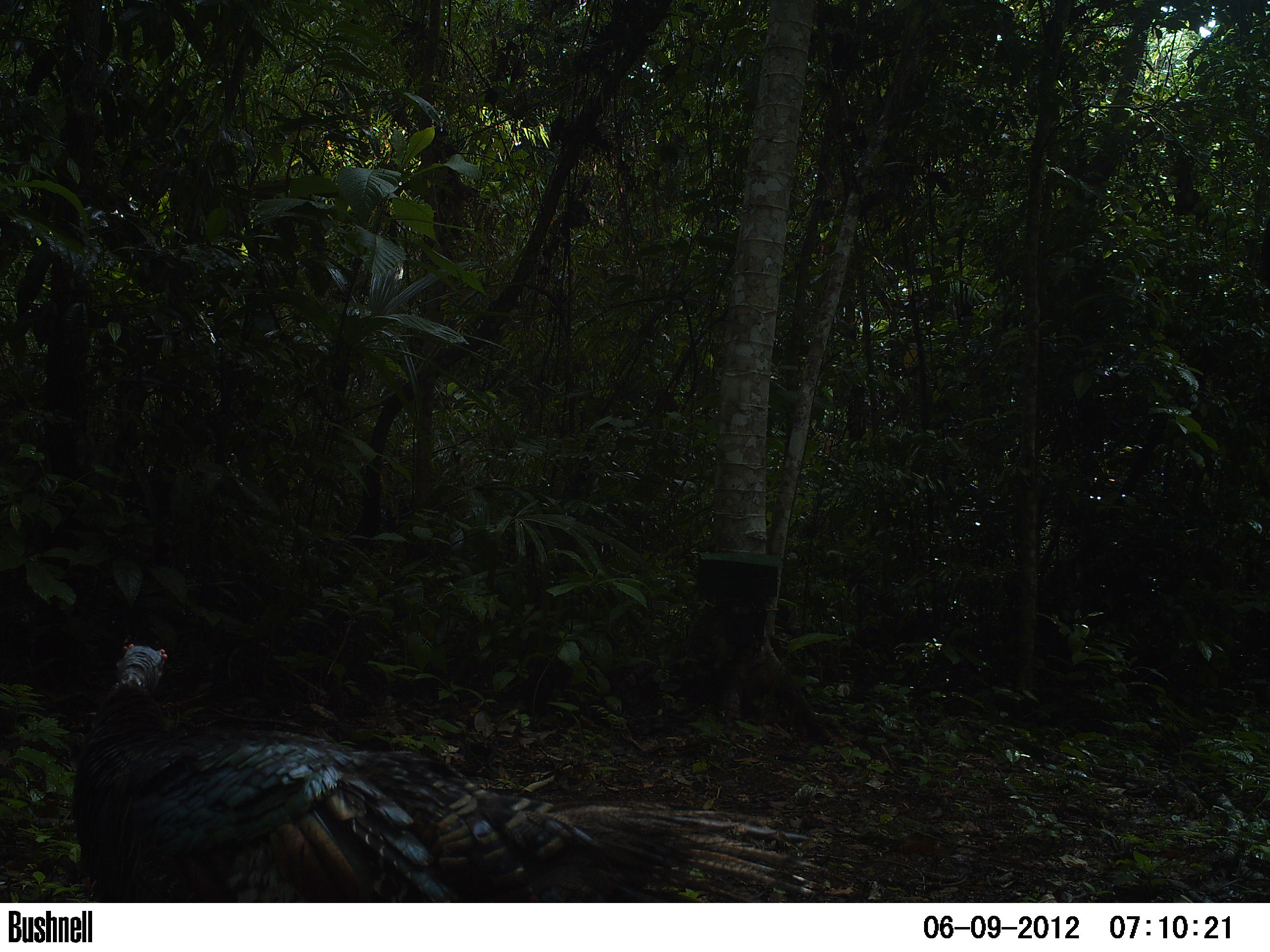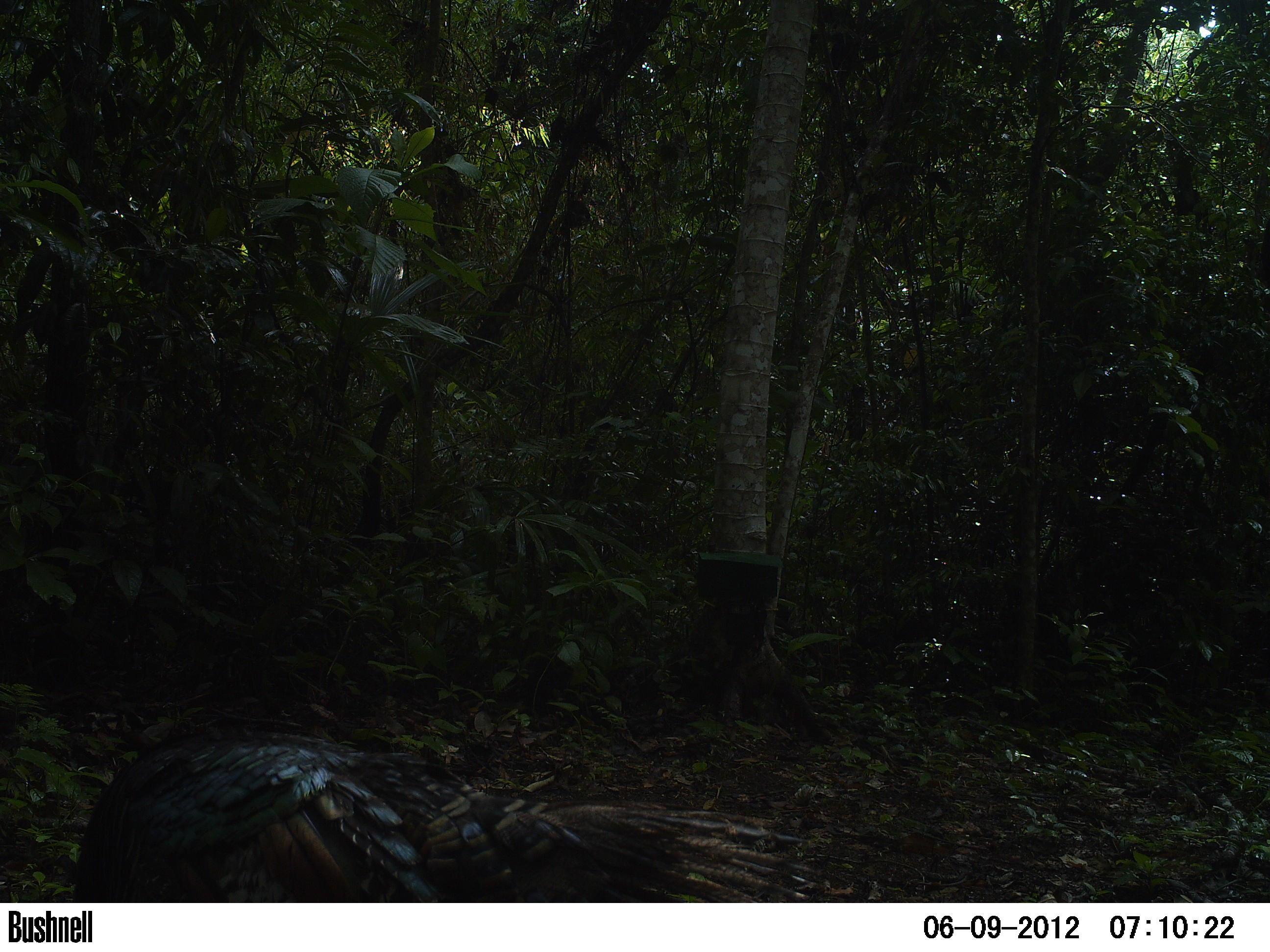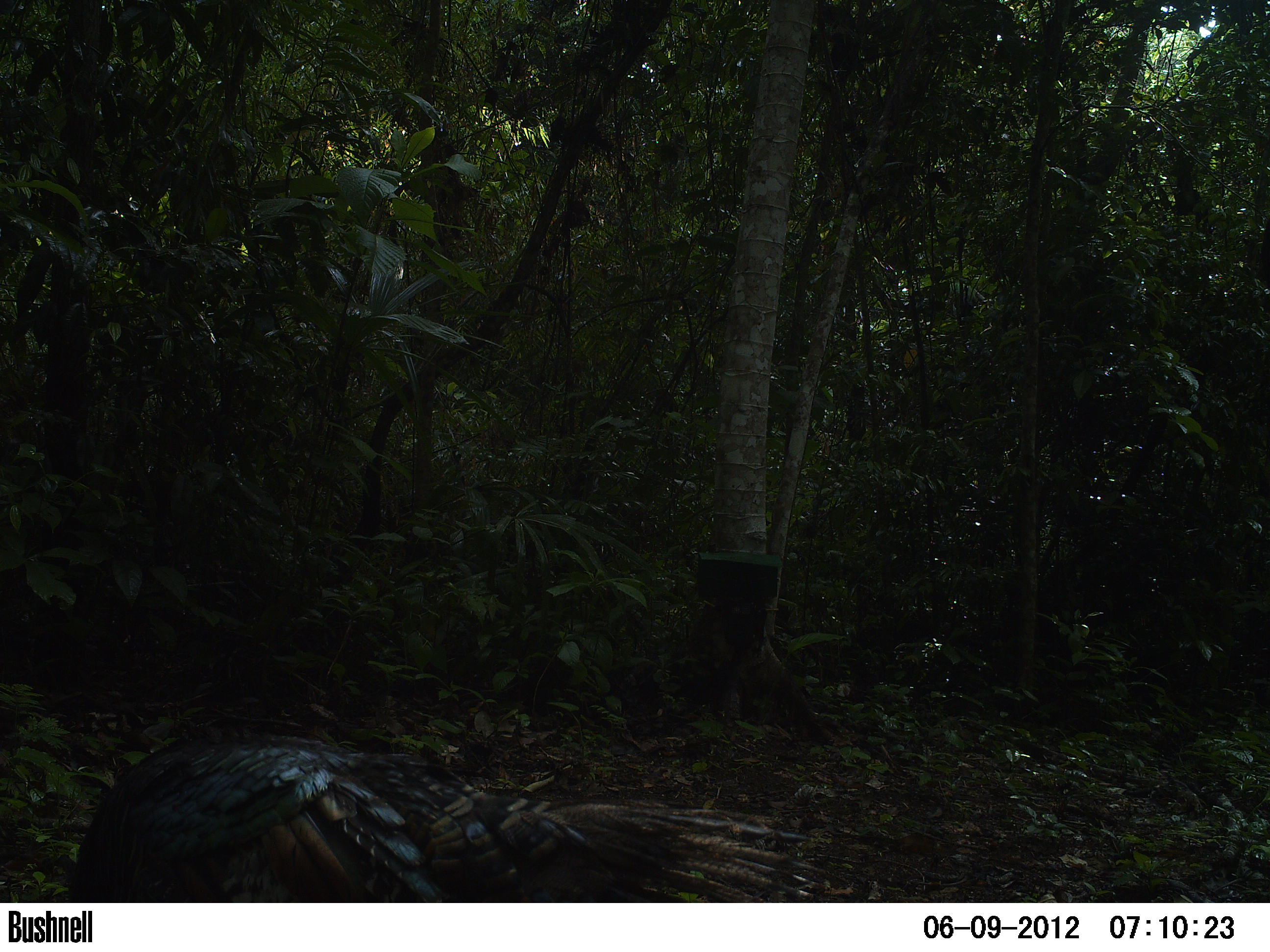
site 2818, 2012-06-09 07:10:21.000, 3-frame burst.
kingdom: Animalia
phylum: Chordata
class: Aves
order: Galliformes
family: Phasianidae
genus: Meleagris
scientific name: Meleagris ocellata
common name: ocellated turkey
Meleagris ocellata (ocellated turkey), count 5, age adult.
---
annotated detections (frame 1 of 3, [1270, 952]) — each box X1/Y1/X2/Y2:
meleagris ocellata: 69/642/829/902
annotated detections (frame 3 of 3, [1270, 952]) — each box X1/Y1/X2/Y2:
meleagris ocellata: 67/733/829/902